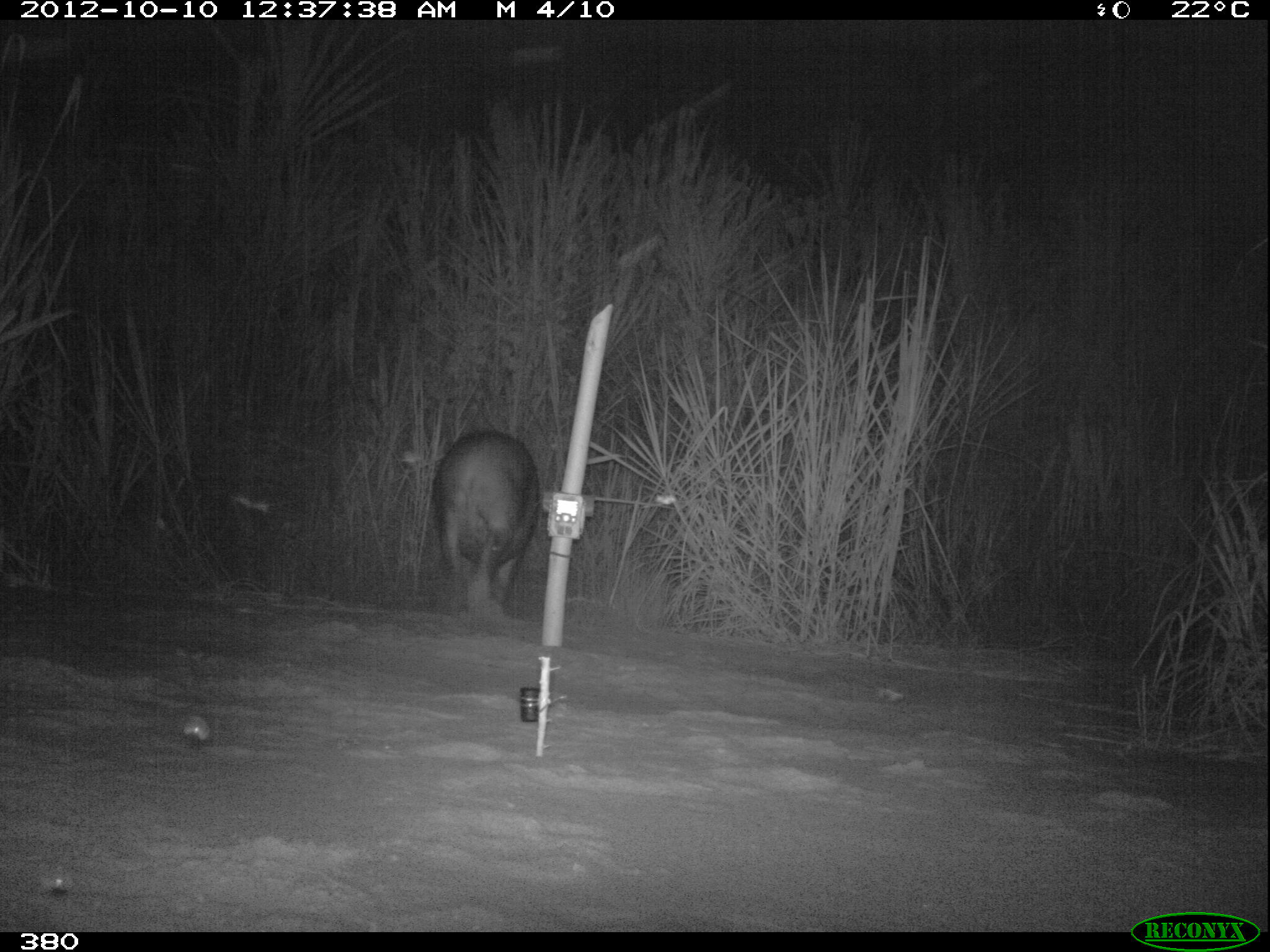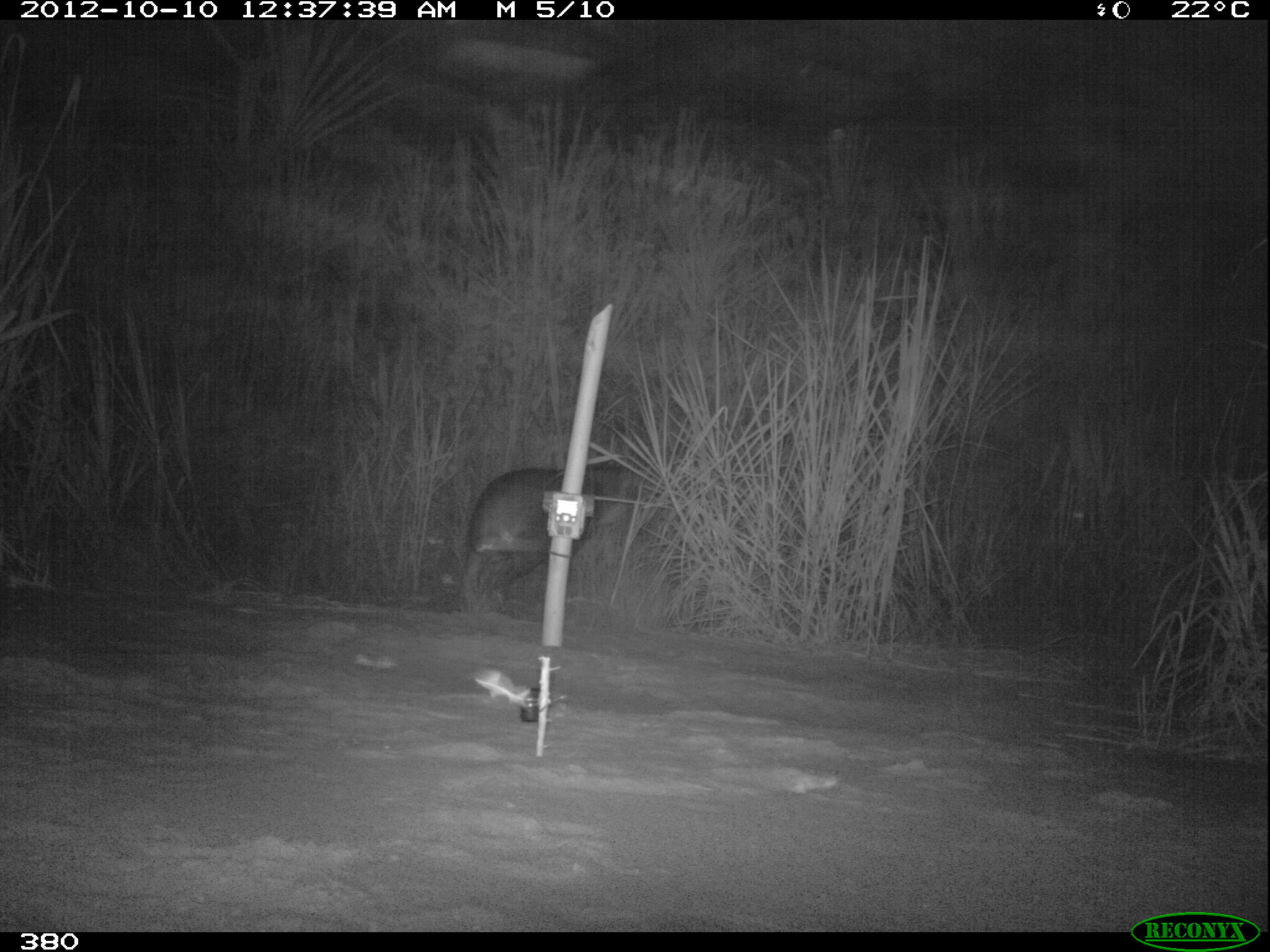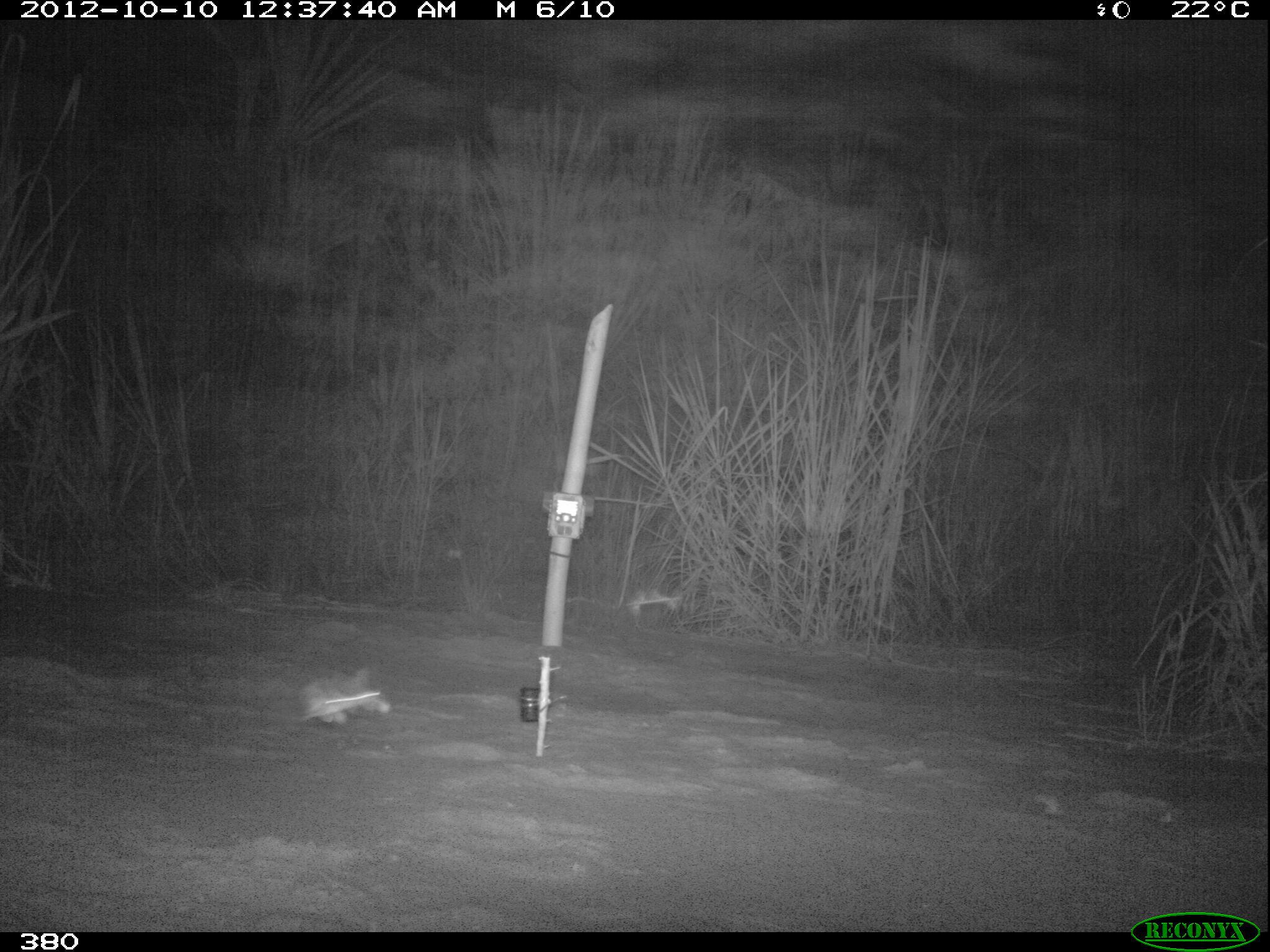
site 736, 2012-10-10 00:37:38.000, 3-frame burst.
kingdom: Animalia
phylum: Chordata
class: Mammalia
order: Perissodactyla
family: Tapiridae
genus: Tapirus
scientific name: Tapirus terrestris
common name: south american tapir